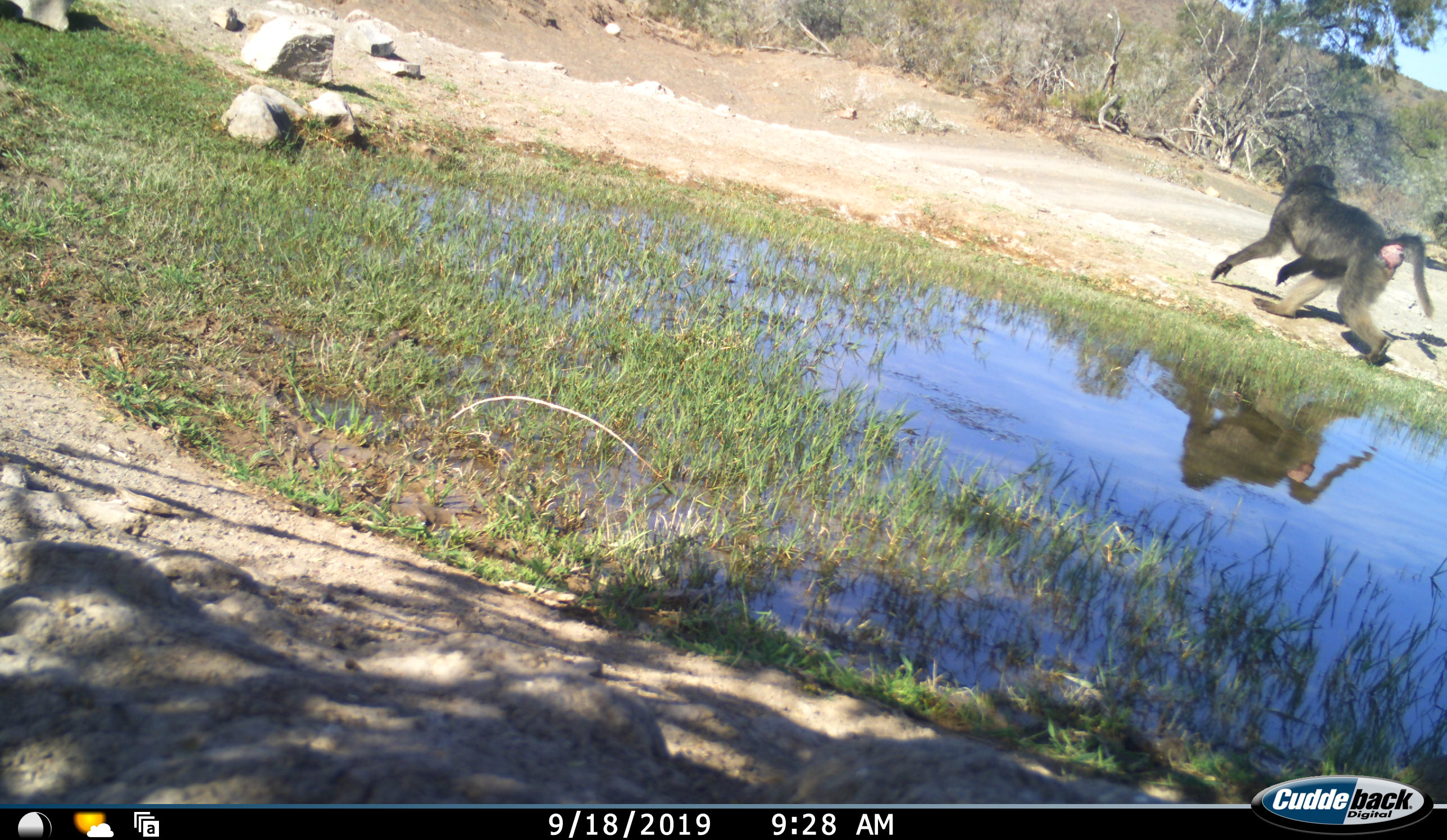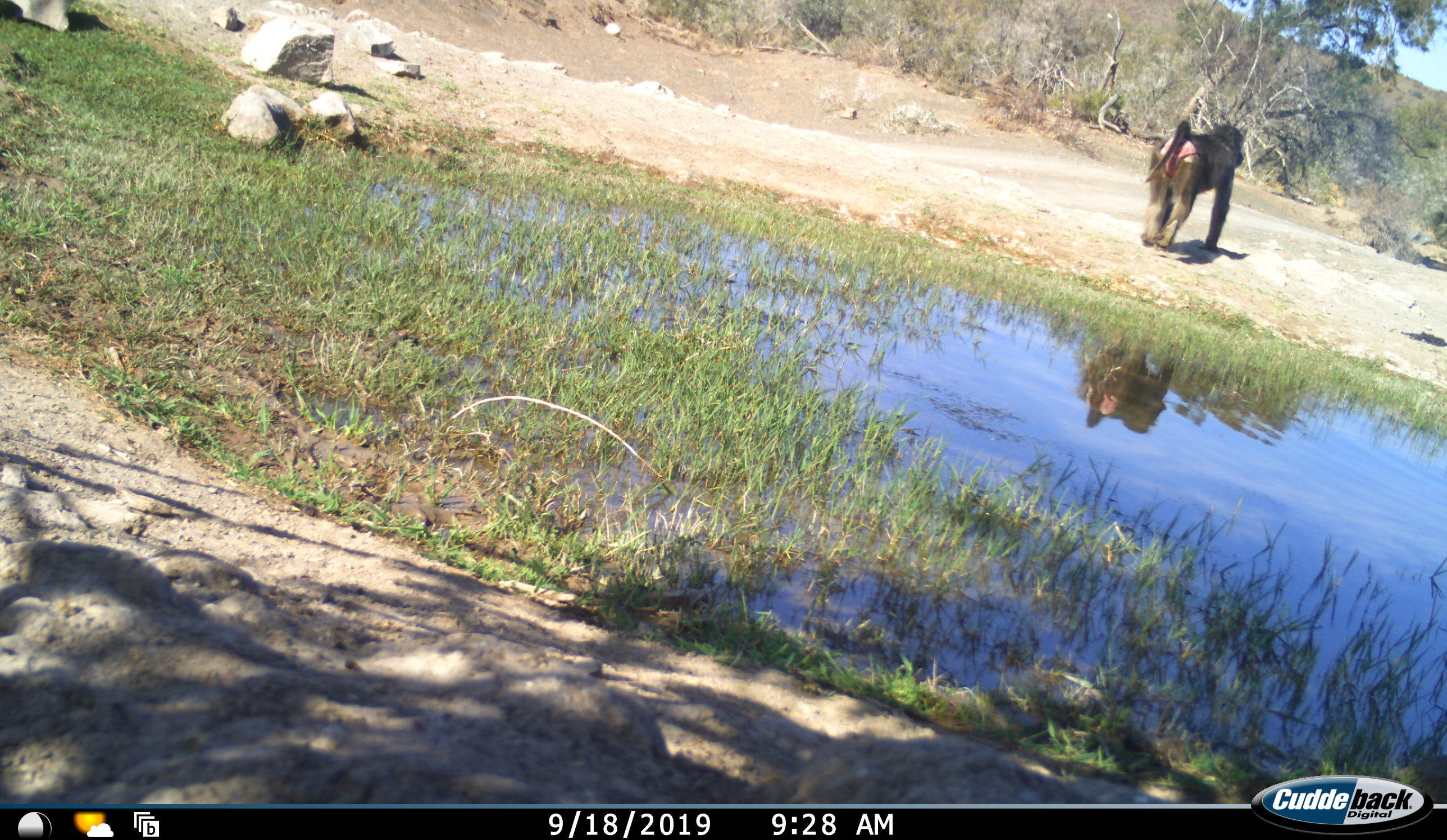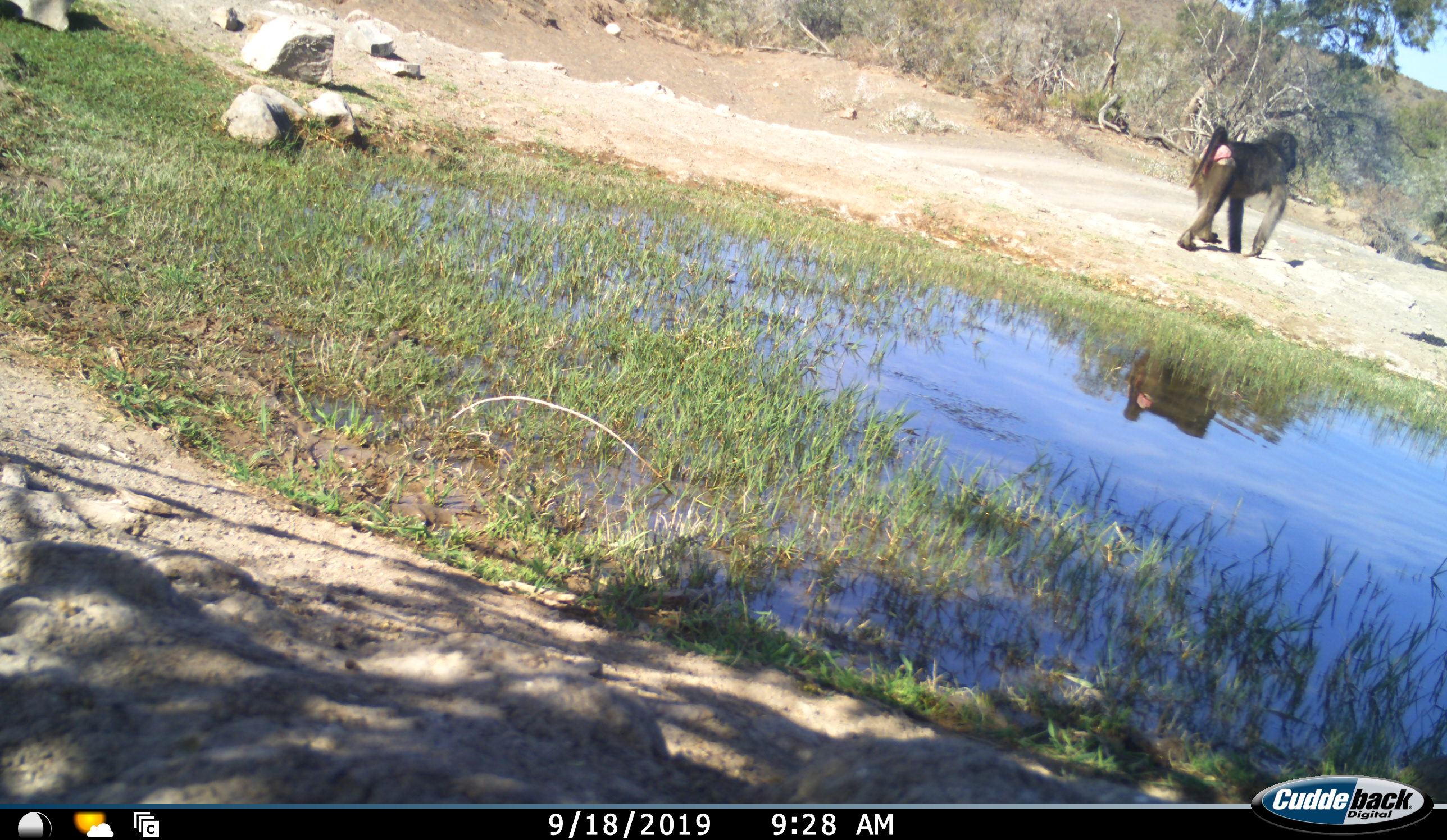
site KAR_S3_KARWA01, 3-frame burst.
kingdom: Animalia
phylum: Chordata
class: Mammalia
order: Primates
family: Cercopithecidae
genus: Papio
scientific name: Papio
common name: baboon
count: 1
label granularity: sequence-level